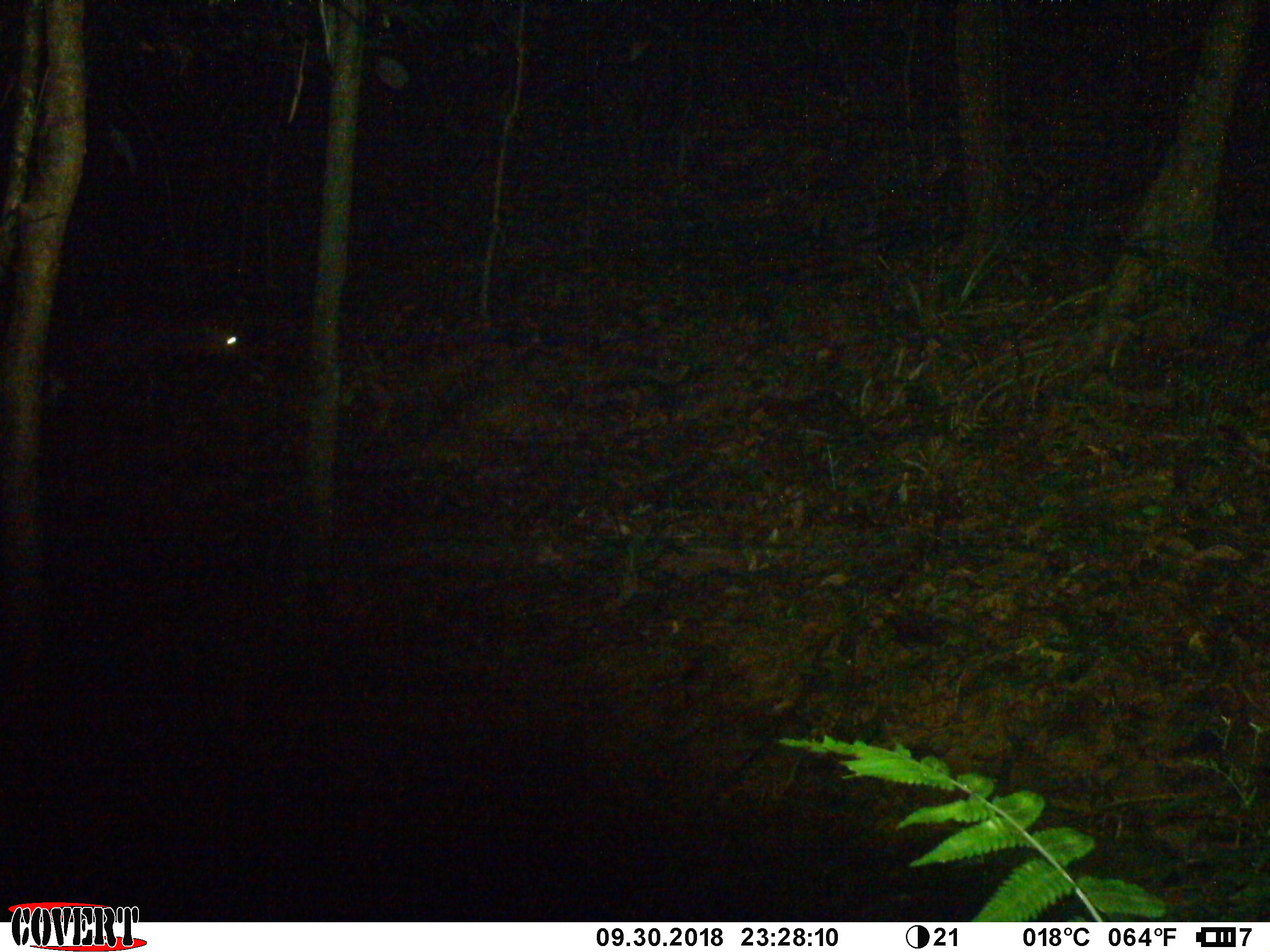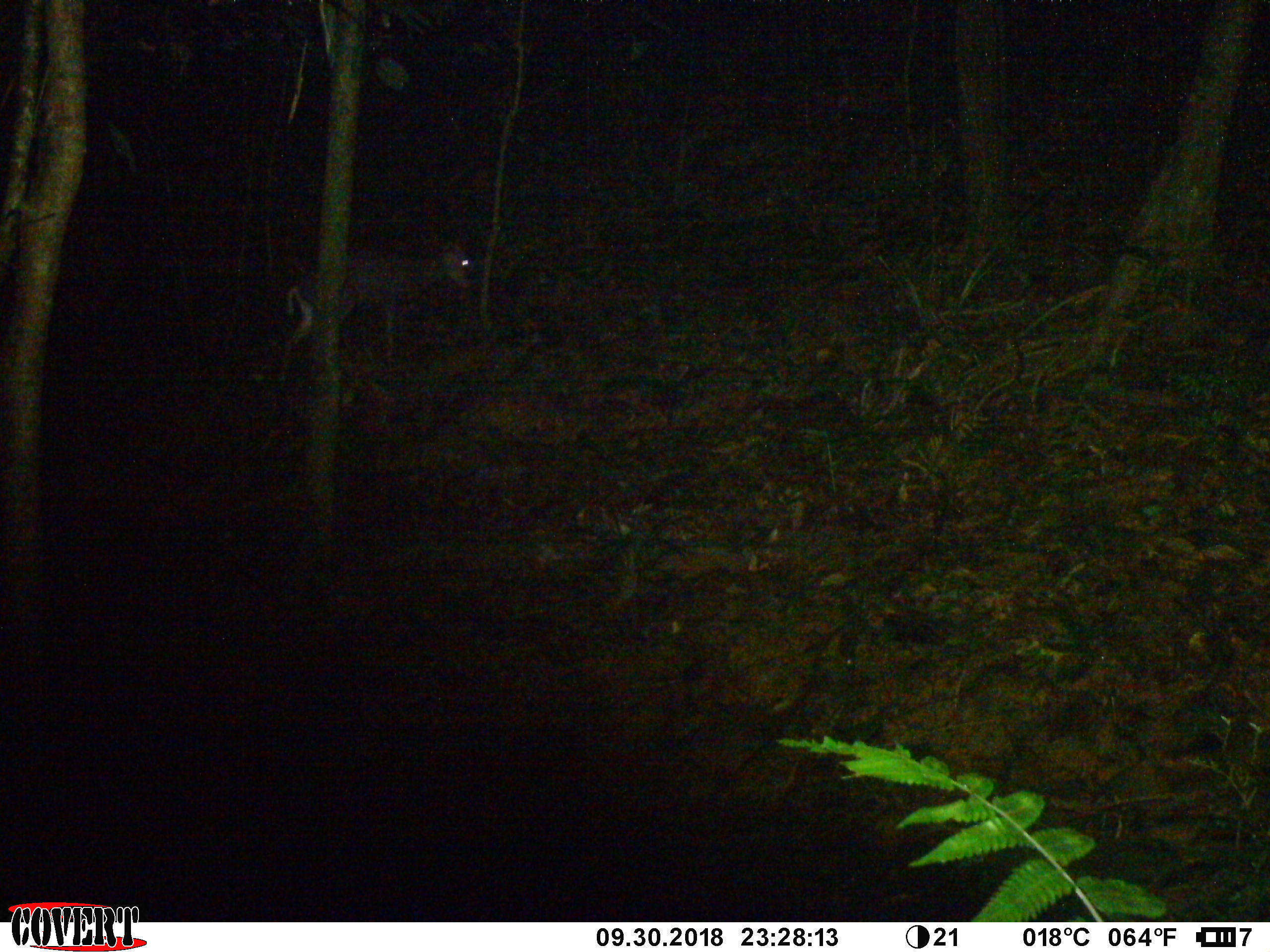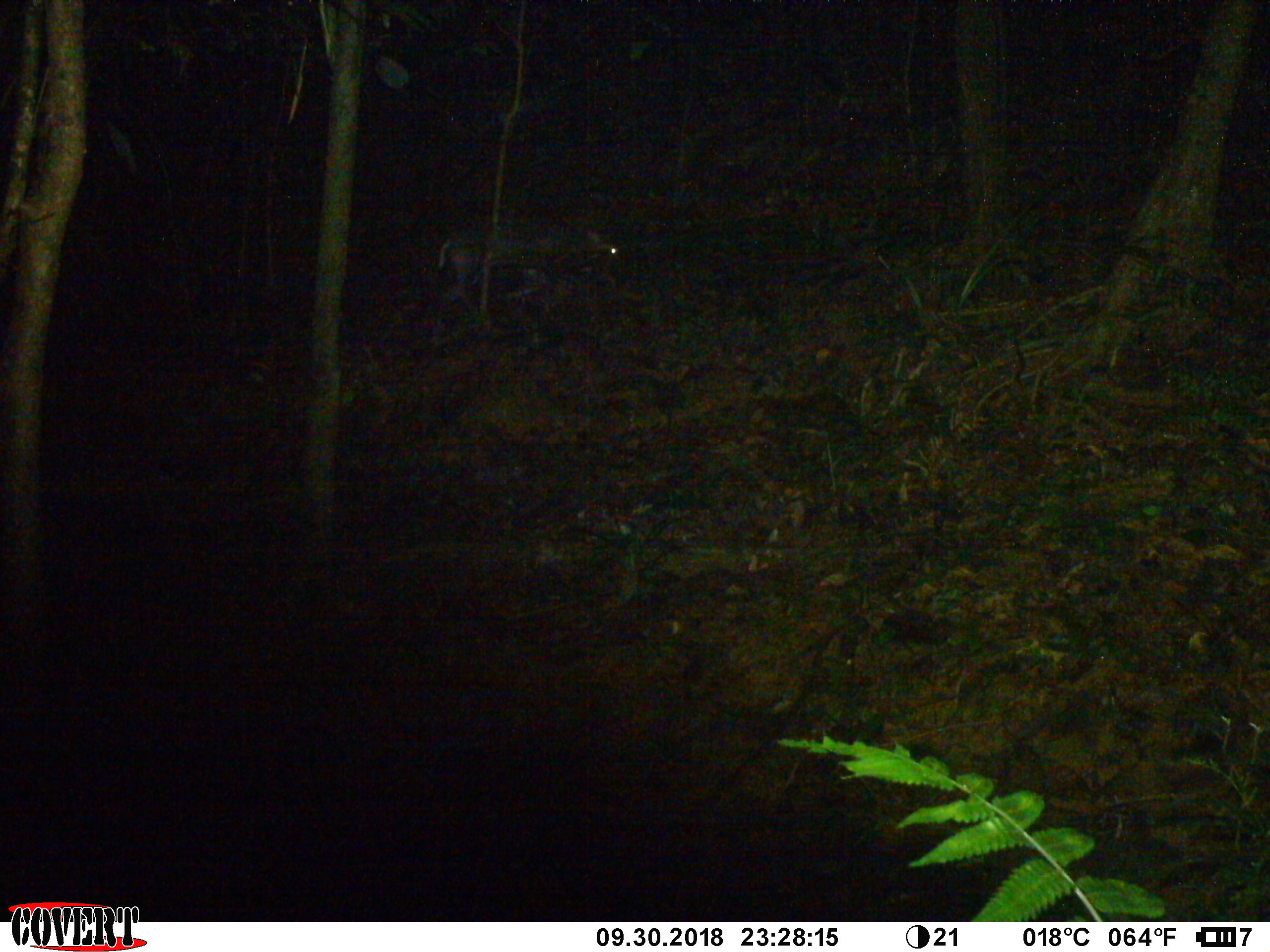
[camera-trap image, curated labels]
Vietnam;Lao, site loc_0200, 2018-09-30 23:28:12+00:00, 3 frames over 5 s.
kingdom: Animalia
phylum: Chordata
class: Mammalia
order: Artiodactyla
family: Cervidae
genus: Muntiacus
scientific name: Muntiacus rooseveltorum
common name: roosevelt's muntjac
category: roosevelts muntjac group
Roosevelts muntjac group (roosevelt's muntjac) (Muntiacus rooseveltorum). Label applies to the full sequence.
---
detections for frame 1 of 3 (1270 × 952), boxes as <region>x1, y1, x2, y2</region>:
roosevelts muntjac group: <region>59, 303, 257, 475</region>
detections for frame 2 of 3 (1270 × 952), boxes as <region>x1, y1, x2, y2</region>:
roosevelts muntjac group: <region>275, 237, 476, 383</region>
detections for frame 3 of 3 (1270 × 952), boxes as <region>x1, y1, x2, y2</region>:
roosevelts muntjac group: <region>421, 216, 623, 330</region>